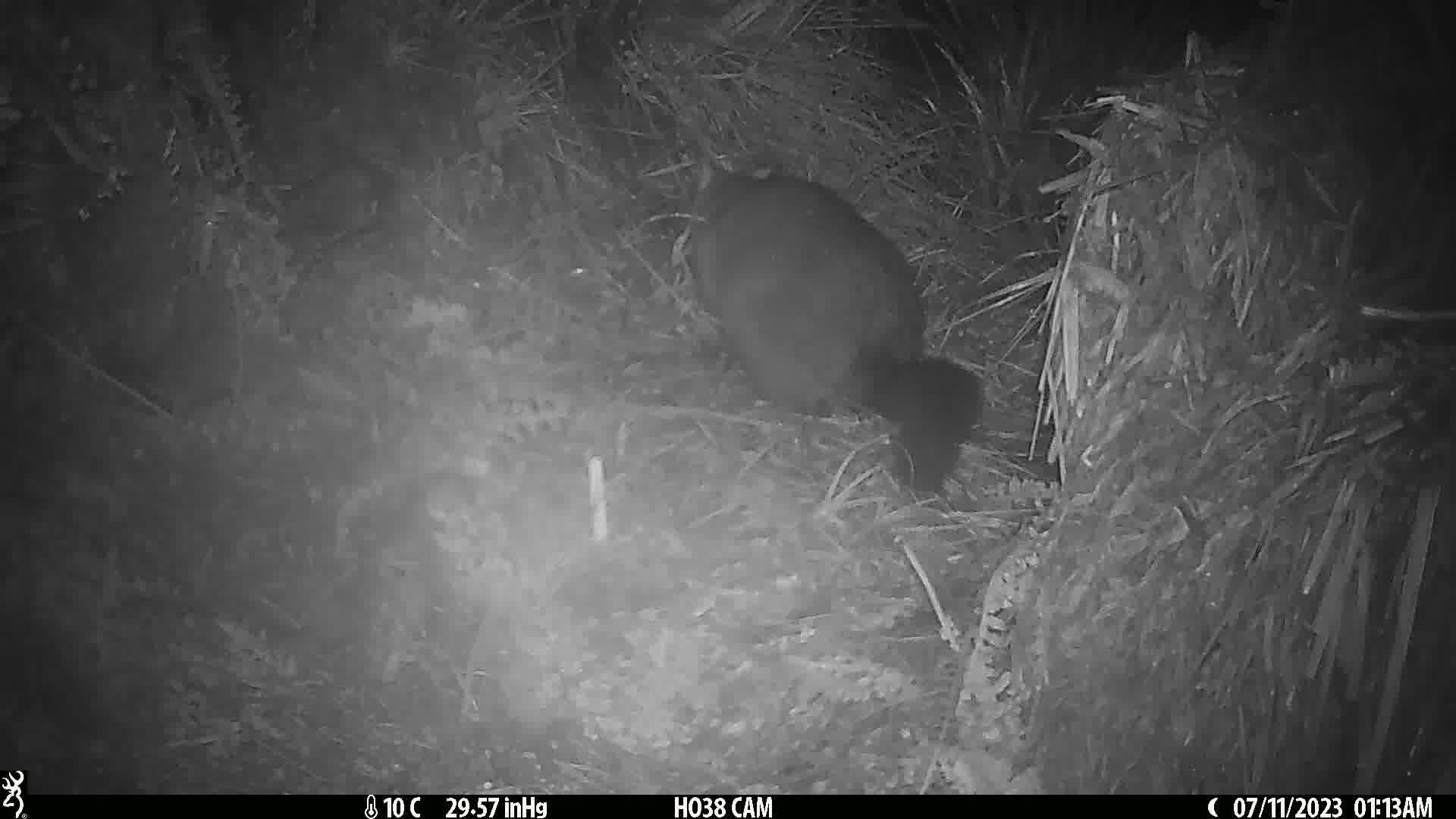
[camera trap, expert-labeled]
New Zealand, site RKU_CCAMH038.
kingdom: Animalia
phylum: Chordata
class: Mammalia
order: Diprotodontia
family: Phalangeridae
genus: Trichosurus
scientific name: Trichosurus vulpecula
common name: common brushtail possum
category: possum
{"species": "possum (common brushtail possum) (Trichosurus vulpecula)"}